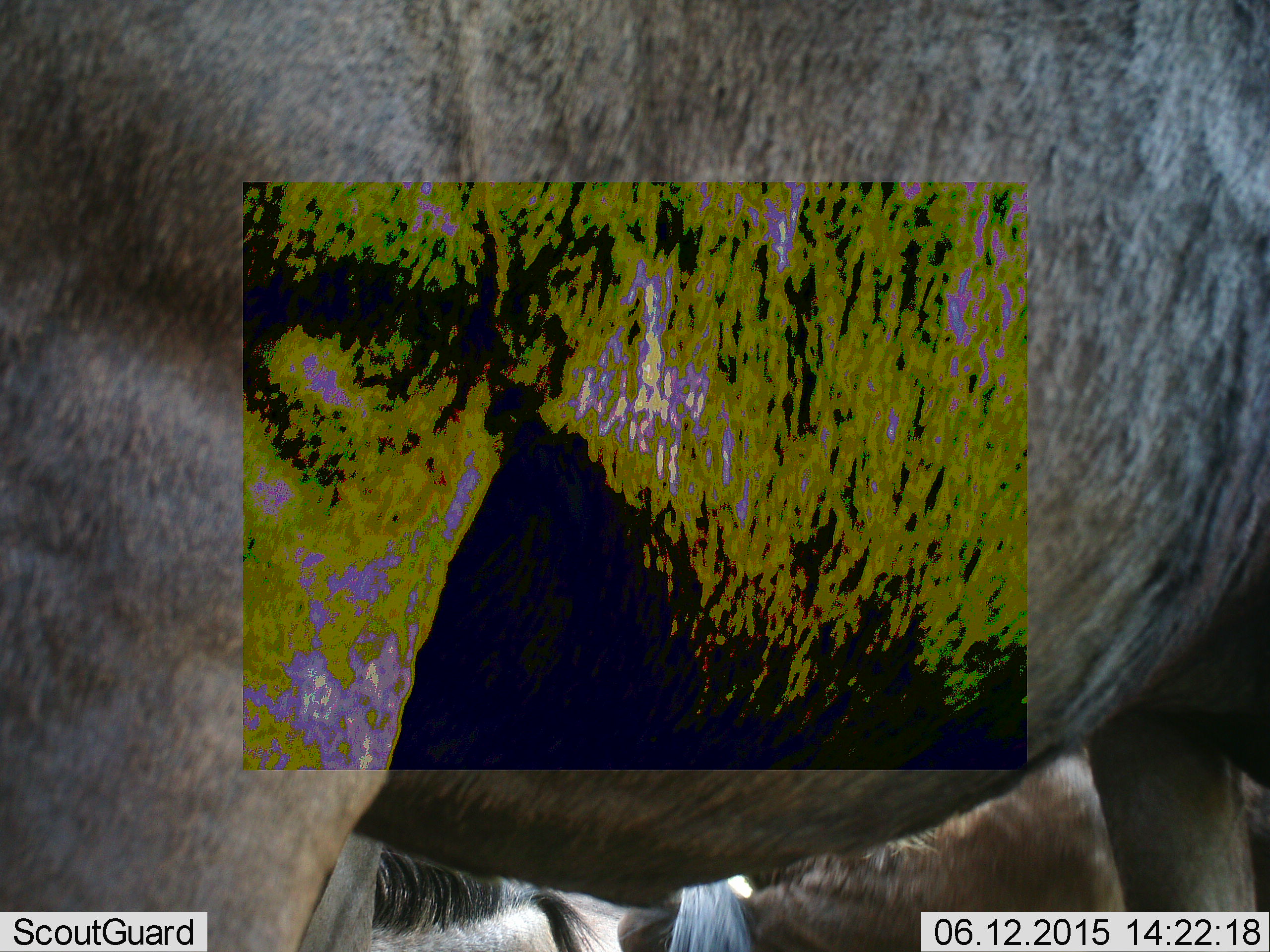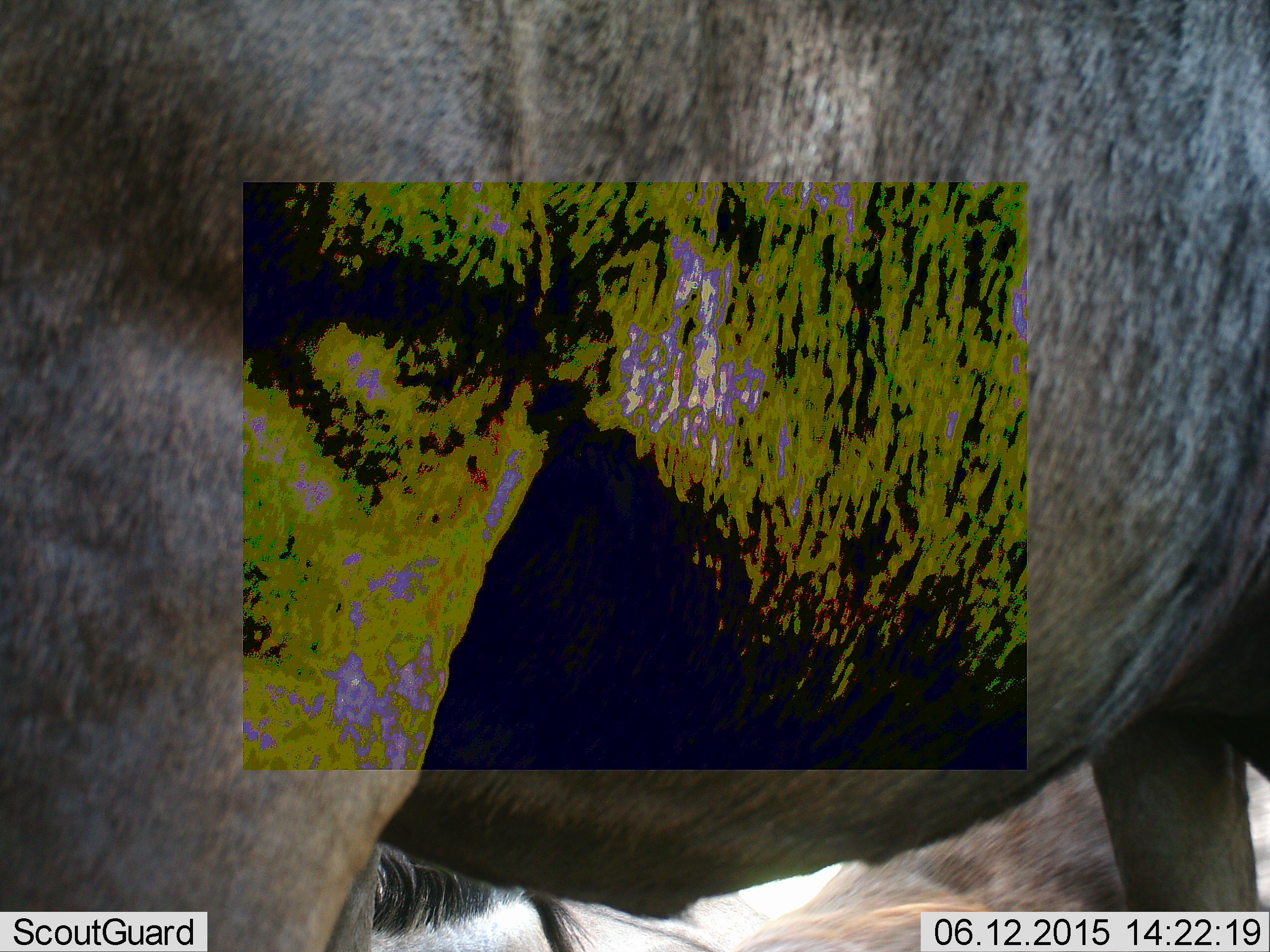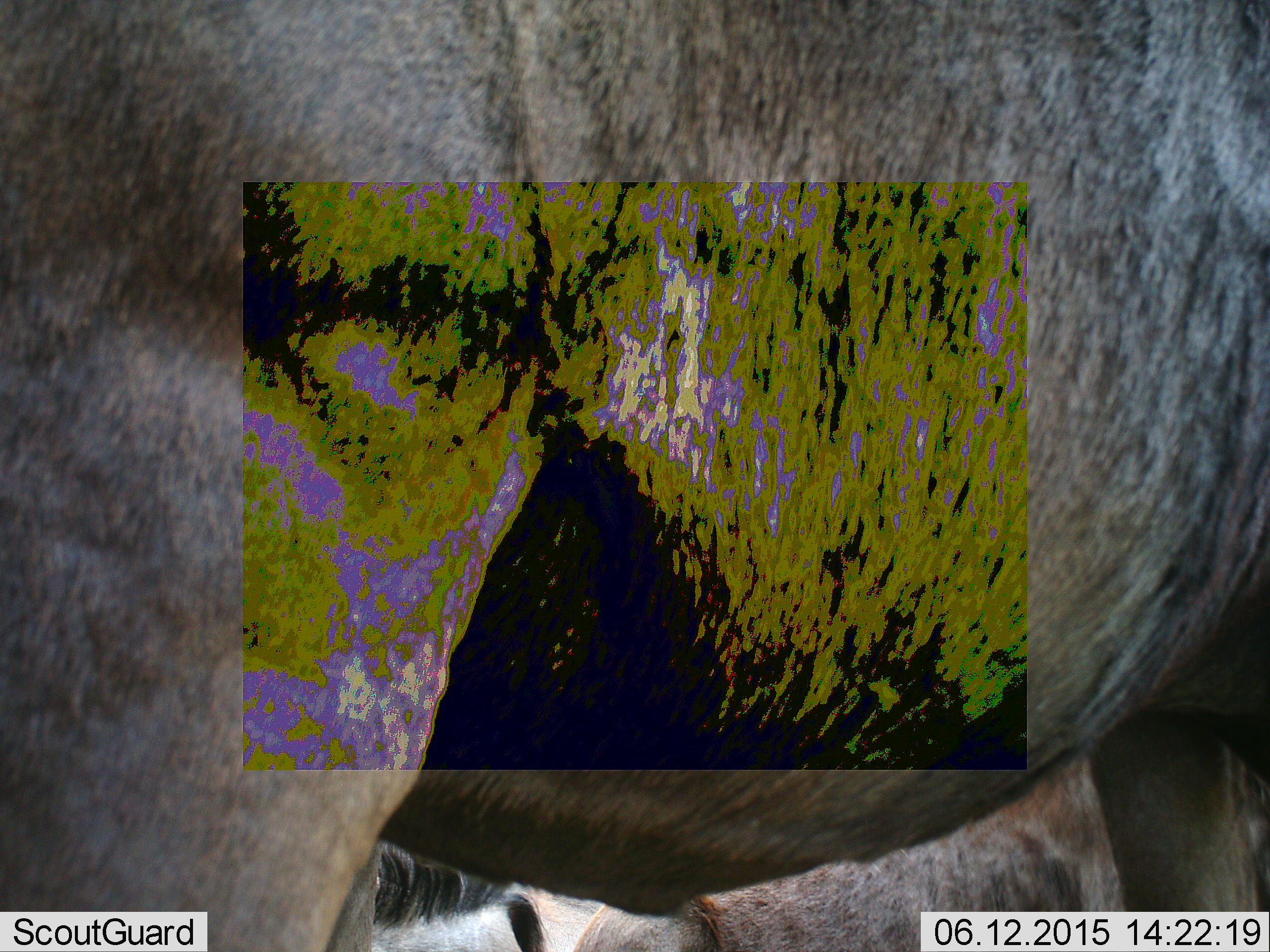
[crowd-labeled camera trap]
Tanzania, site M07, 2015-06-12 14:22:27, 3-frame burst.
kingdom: Animalia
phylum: Chordata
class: Mammalia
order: Artiodactyla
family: Bovidae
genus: Connochaetes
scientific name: Connochaetes taurinus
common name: blue wildebeest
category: wildebeest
Wildebeest (blue wildebeest) (Connochaetes taurinus), count 2. Behavior (volunteer vote fractions): standing 100%, resting 10%, moving 0%, interacting 0%. Young present (vote fraction): 0%. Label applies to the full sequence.